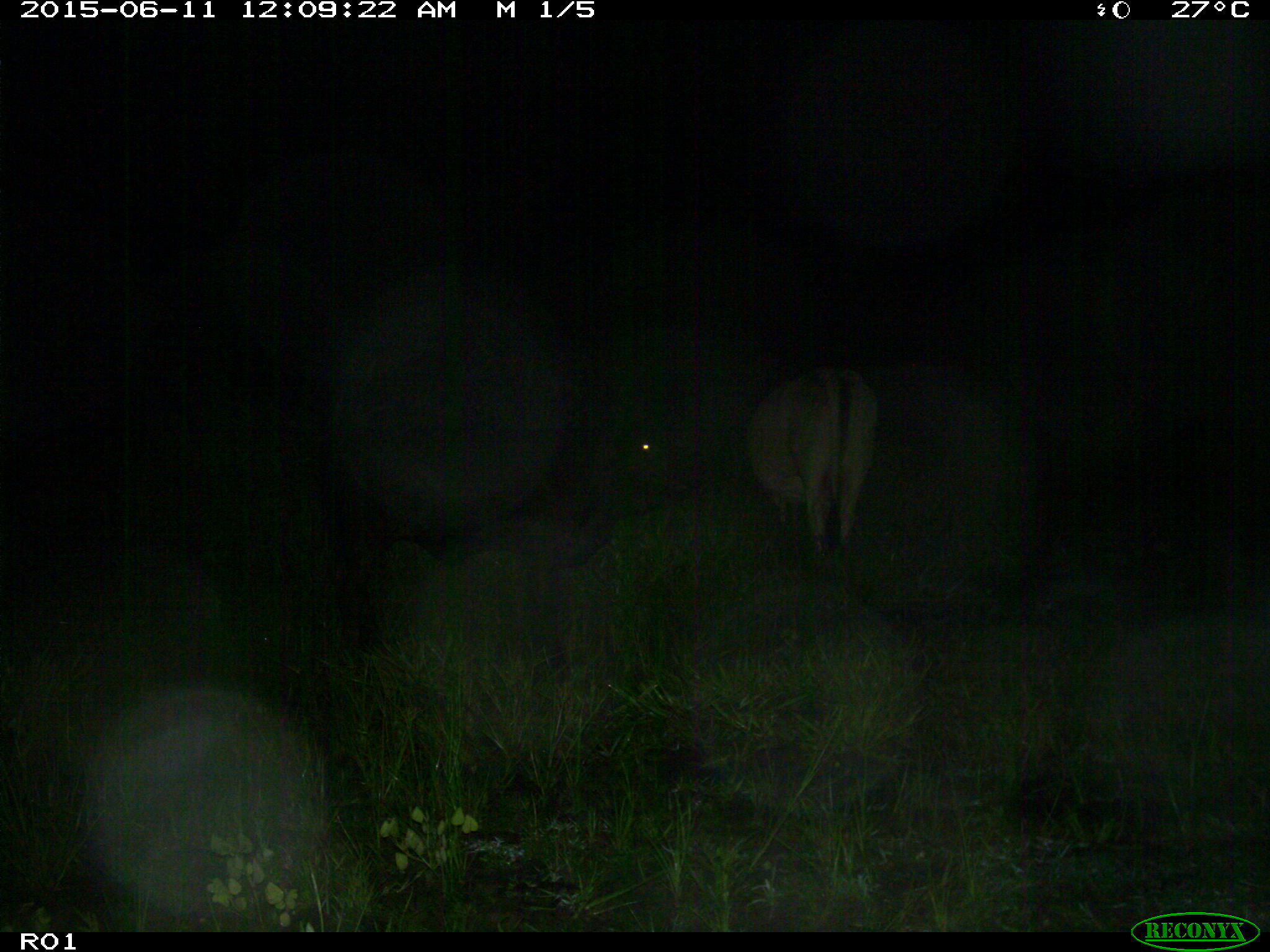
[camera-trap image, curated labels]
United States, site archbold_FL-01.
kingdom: Animalia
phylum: Chordata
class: Mammalia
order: Artiodactyla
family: Bovidae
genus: Bos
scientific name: Bos taurus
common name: domestic cow